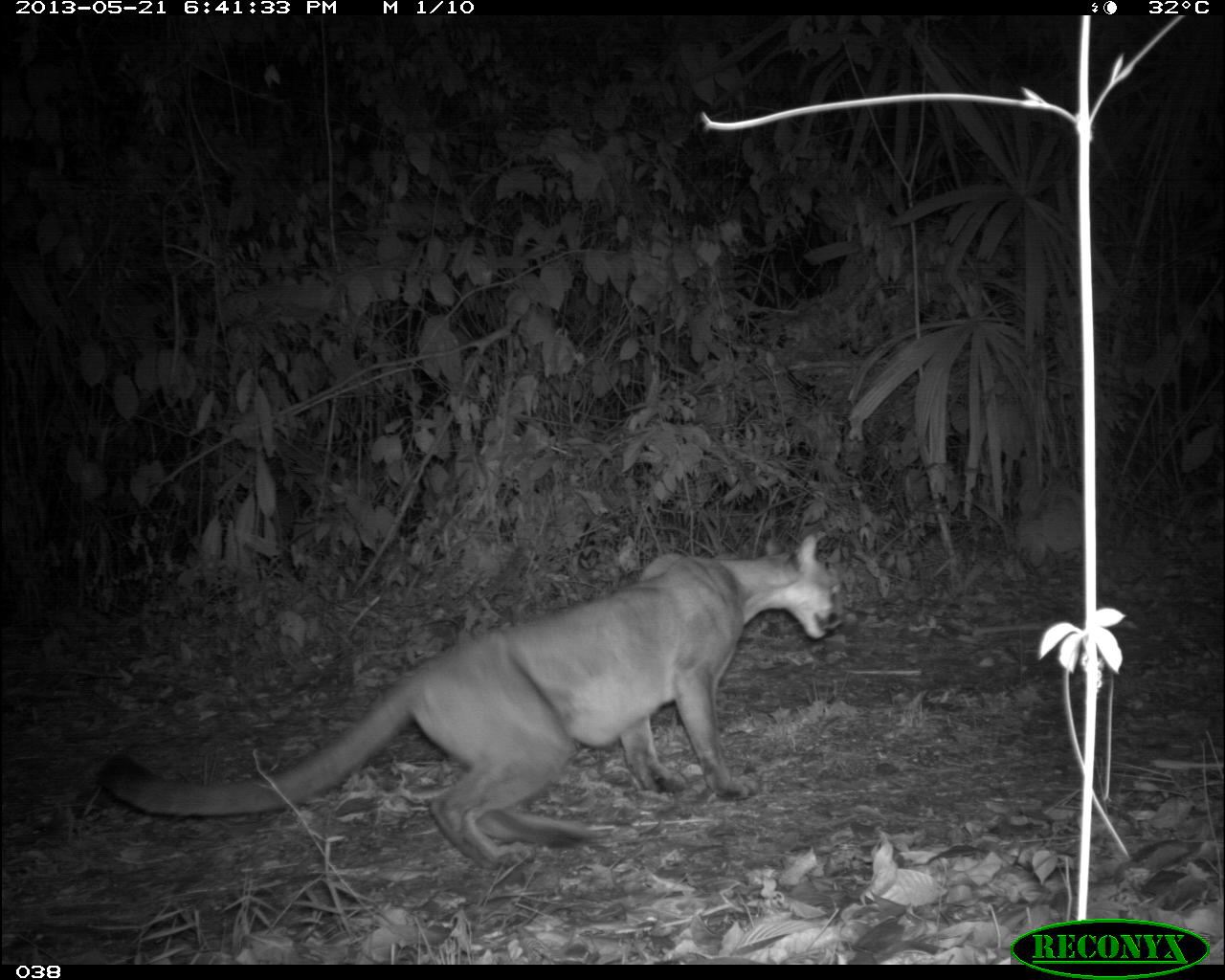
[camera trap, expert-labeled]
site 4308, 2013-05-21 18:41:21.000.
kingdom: Animalia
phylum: Chordata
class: Mammalia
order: Carnivora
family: Felidae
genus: Puma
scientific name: Puma concolor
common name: mountain lion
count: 1